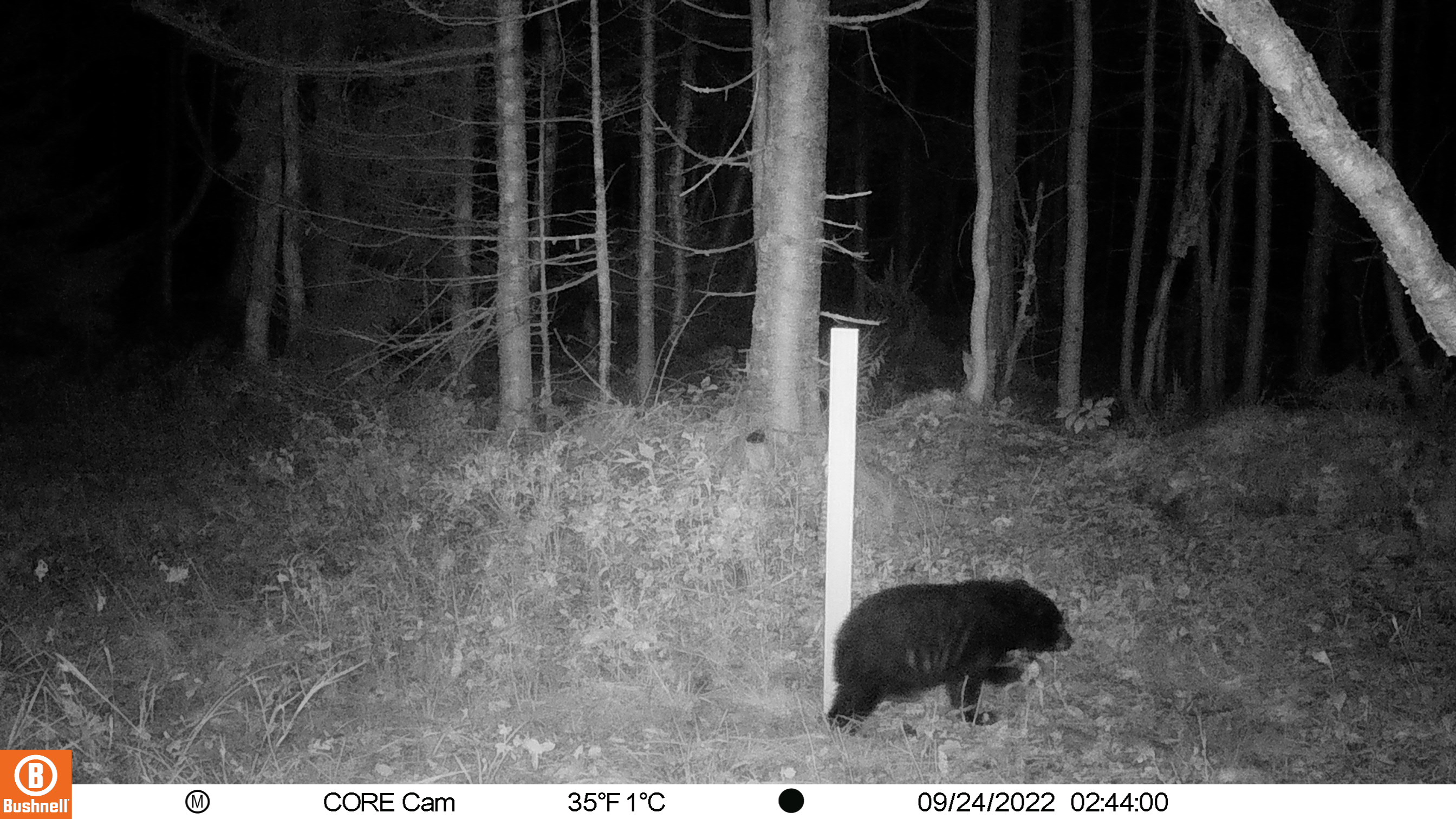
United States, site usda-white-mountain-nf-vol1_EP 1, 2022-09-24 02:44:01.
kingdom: Animalia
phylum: Chordata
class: Mammalia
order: Carnivora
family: Ursidae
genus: Ursus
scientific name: Ursus americanus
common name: black bear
Black bear (Ursus americanus).